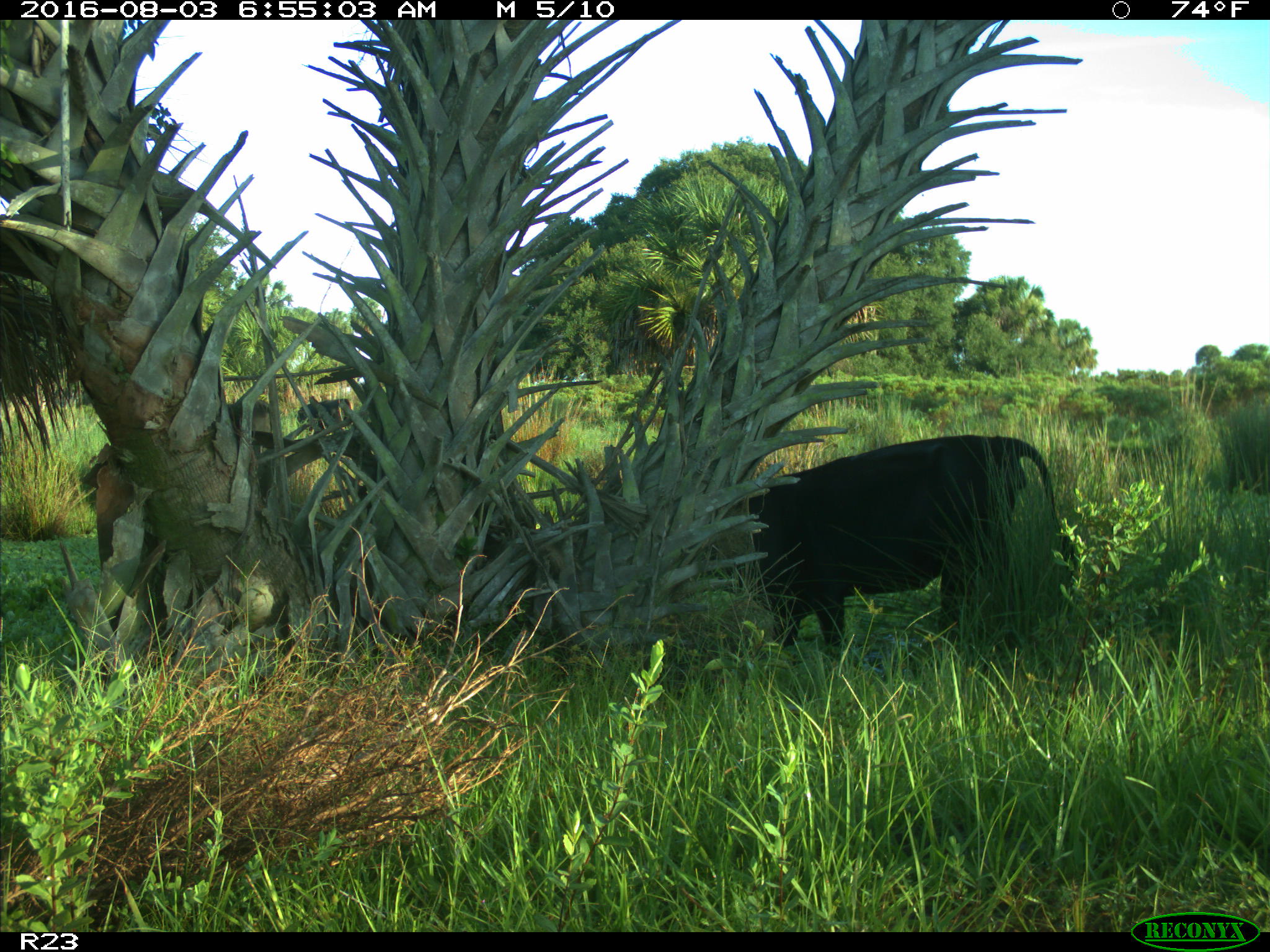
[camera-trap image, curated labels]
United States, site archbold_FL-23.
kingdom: Animalia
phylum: Chordata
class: Mammalia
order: Artiodactyla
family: Bovidae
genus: Bos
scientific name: Bos taurus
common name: domestic cow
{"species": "Bos taurus (domestic cow)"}